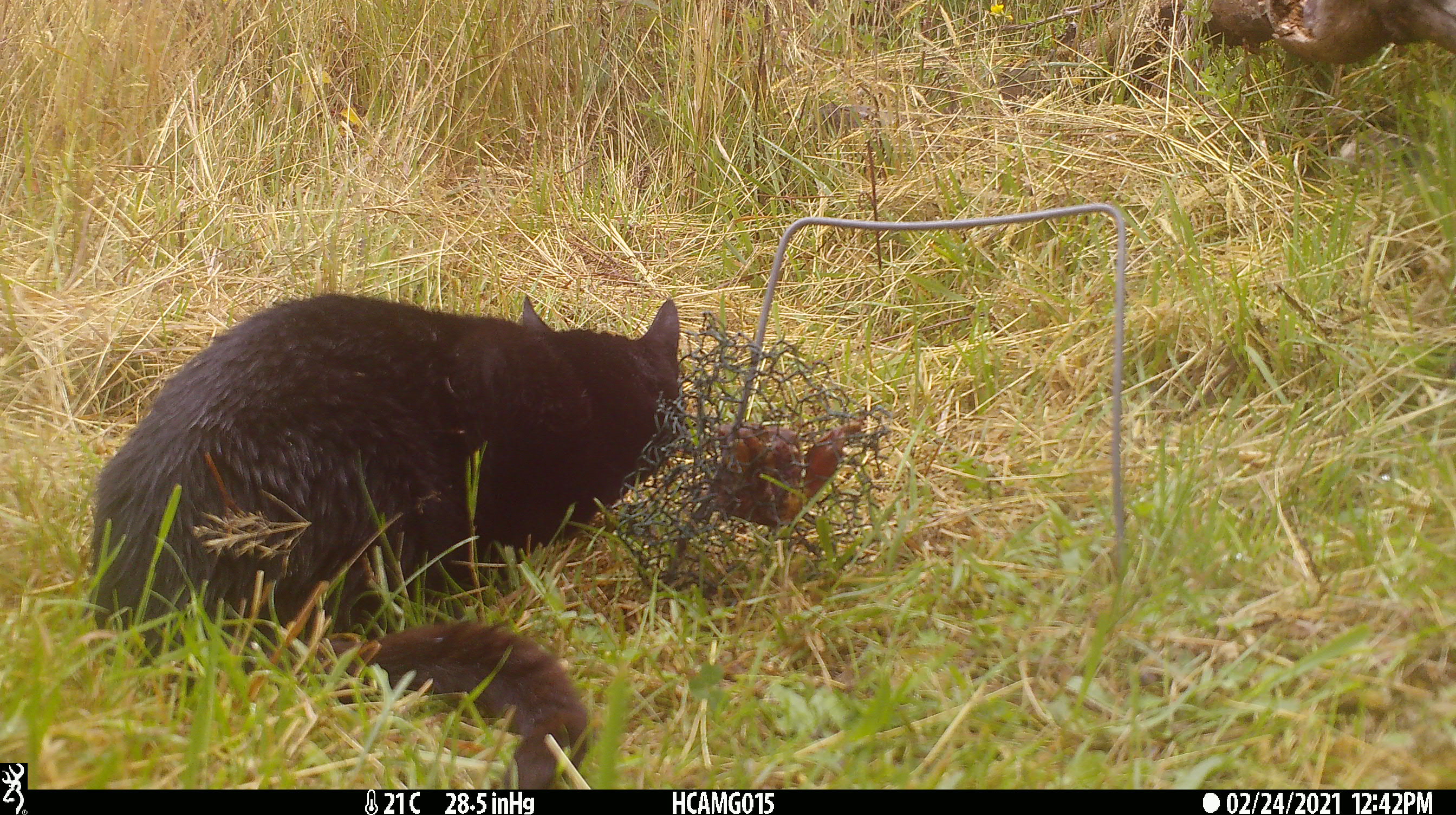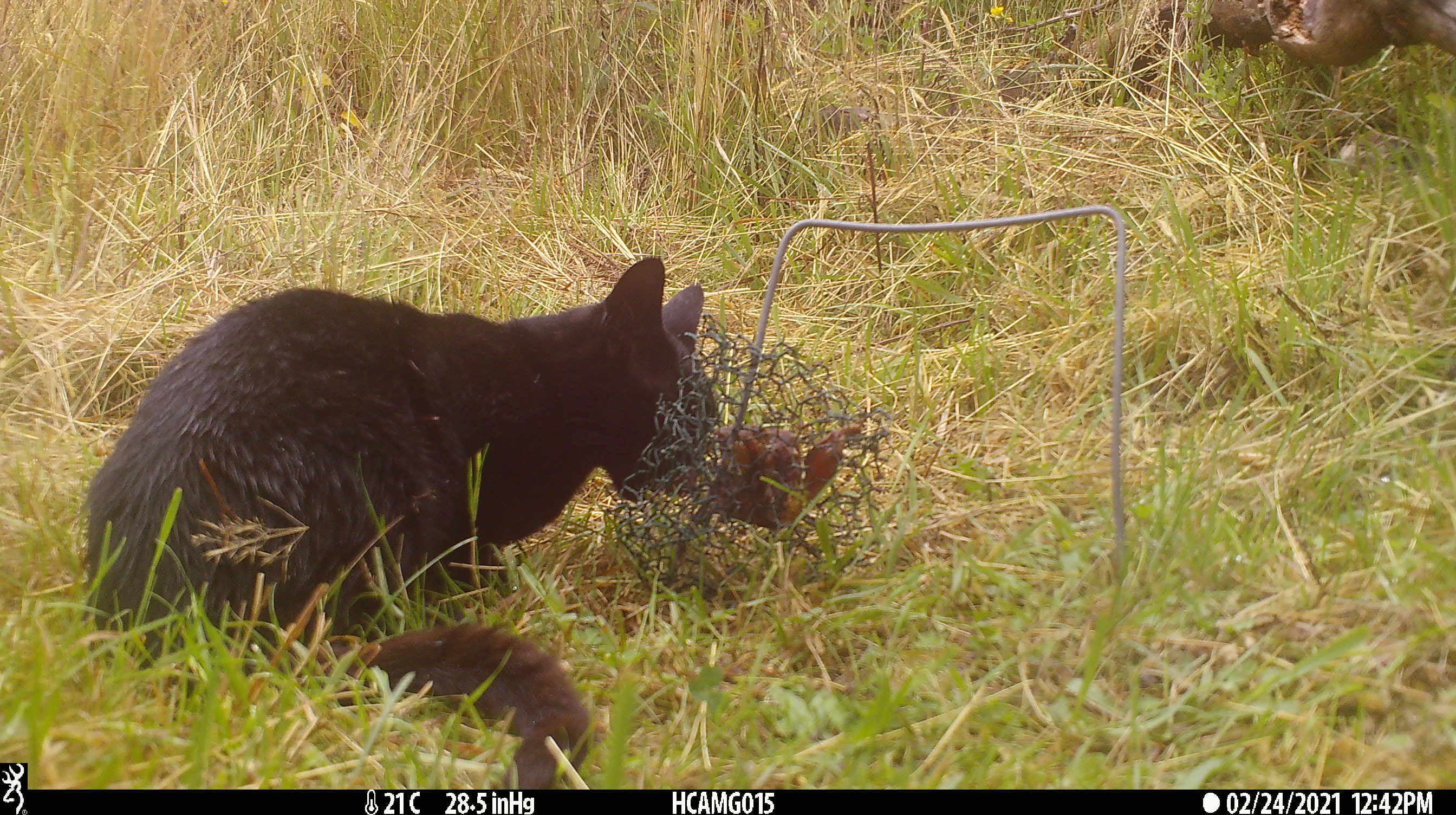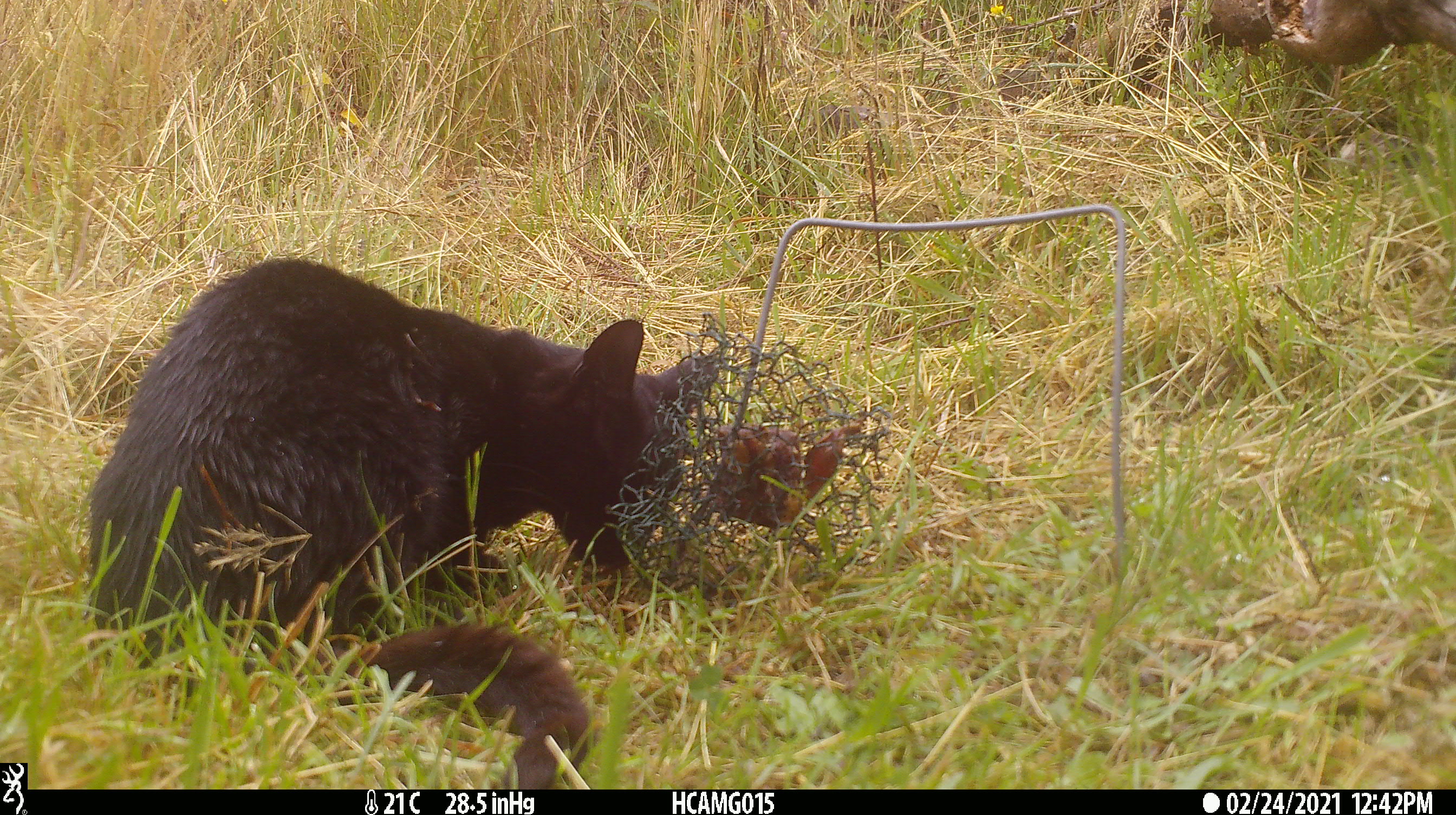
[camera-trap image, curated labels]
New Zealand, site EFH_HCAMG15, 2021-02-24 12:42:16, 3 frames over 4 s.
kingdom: Animalia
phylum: Chordata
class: Mammalia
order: Carnivora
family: Felidae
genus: Felis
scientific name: Felis catus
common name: domestic cat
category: cat